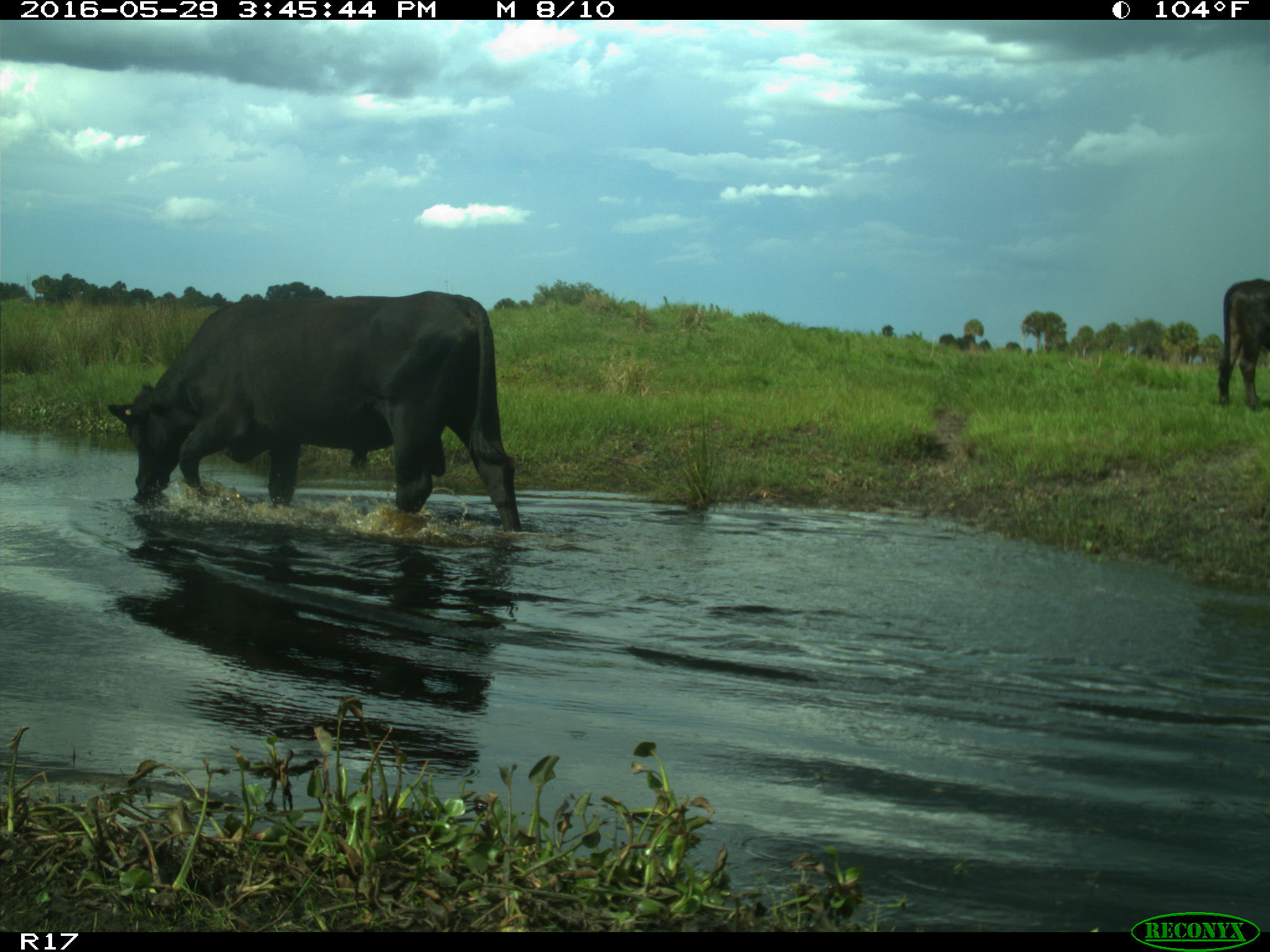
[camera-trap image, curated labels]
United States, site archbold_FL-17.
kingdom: Animalia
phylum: Chordata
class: Mammalia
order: Artiodactyla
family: Bovidae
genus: Bos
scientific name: Bos taurus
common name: domestic cow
Bos taurus (domestic cow).